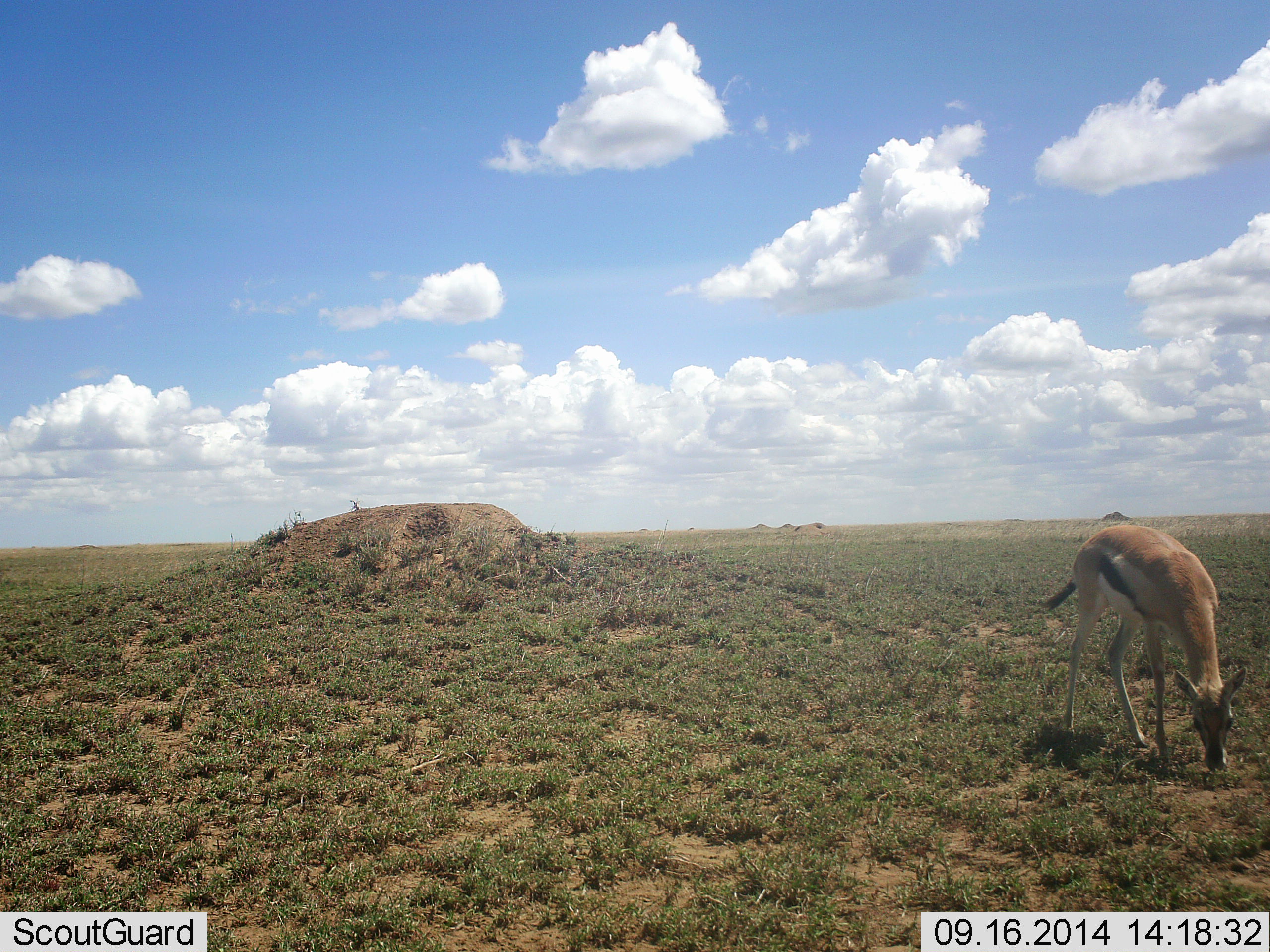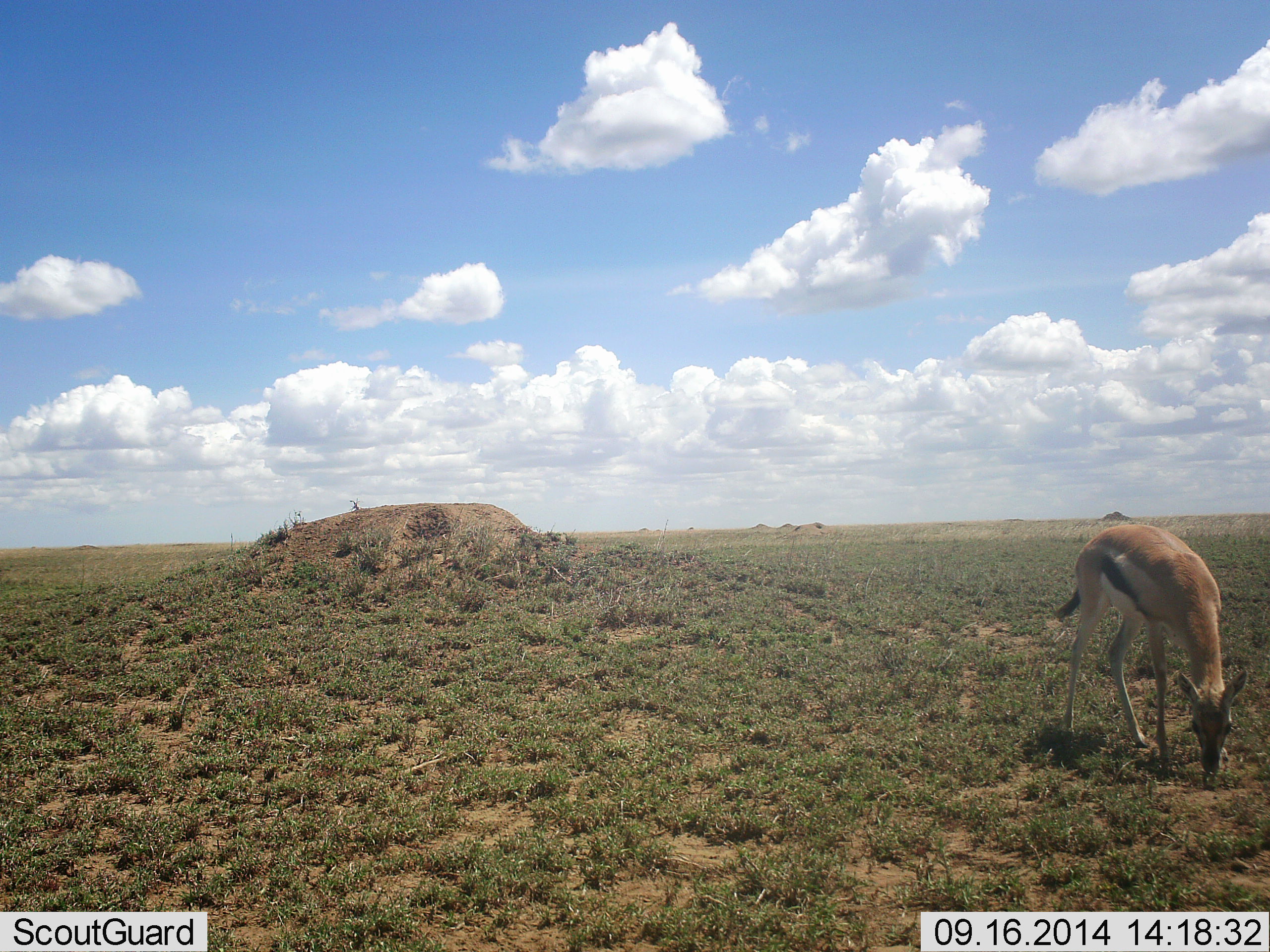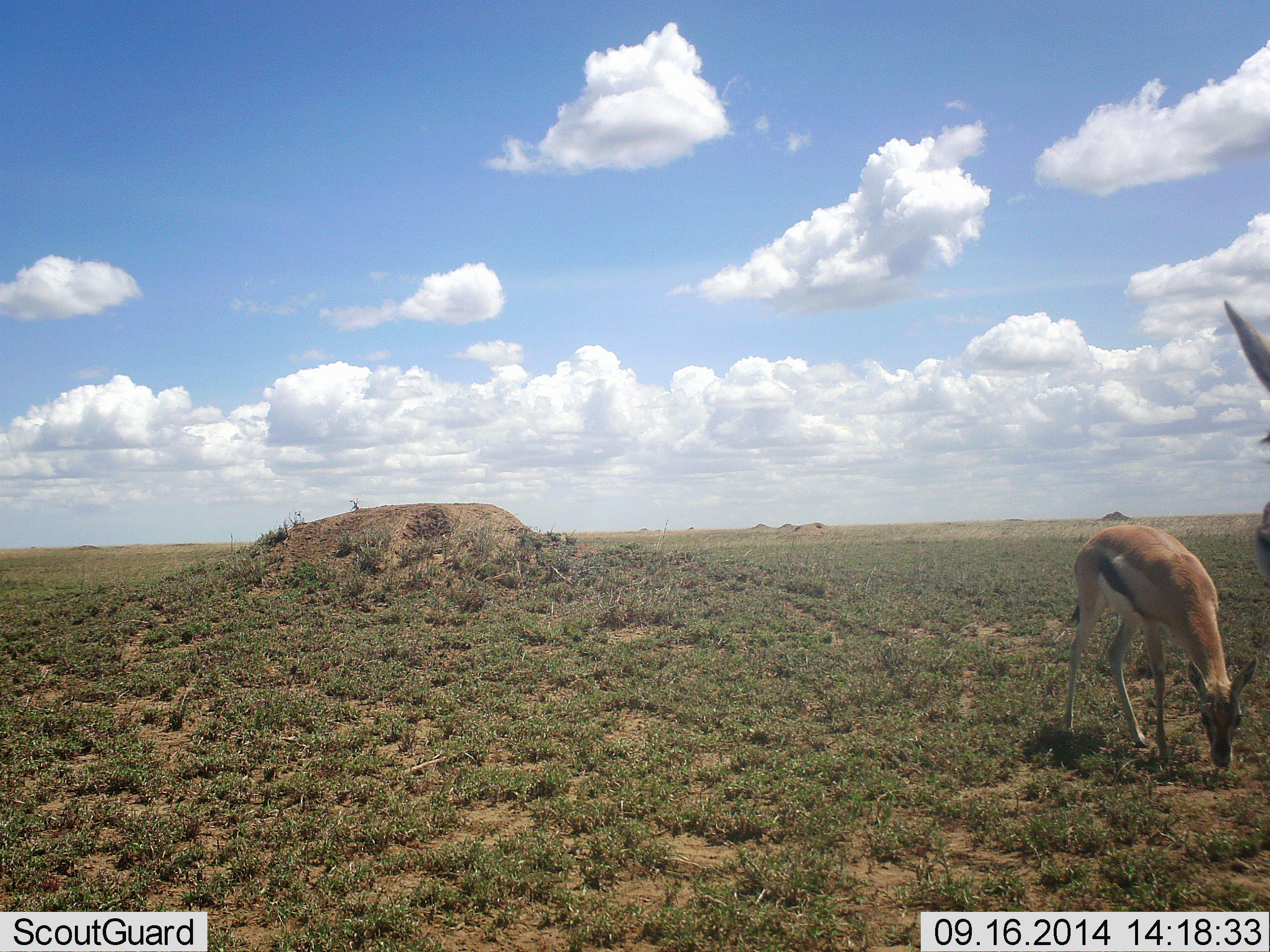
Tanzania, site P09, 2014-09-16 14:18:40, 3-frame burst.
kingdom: Animalia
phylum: Chordata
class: Mammalia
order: Artiodactyla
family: Bovidae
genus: Eudorcas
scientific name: Eudorcas thomsonii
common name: thomson's gazelle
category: gazellethomsons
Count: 2.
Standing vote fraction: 40%.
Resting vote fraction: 0%.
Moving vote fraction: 20%.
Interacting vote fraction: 0%.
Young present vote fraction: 10%.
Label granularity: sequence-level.